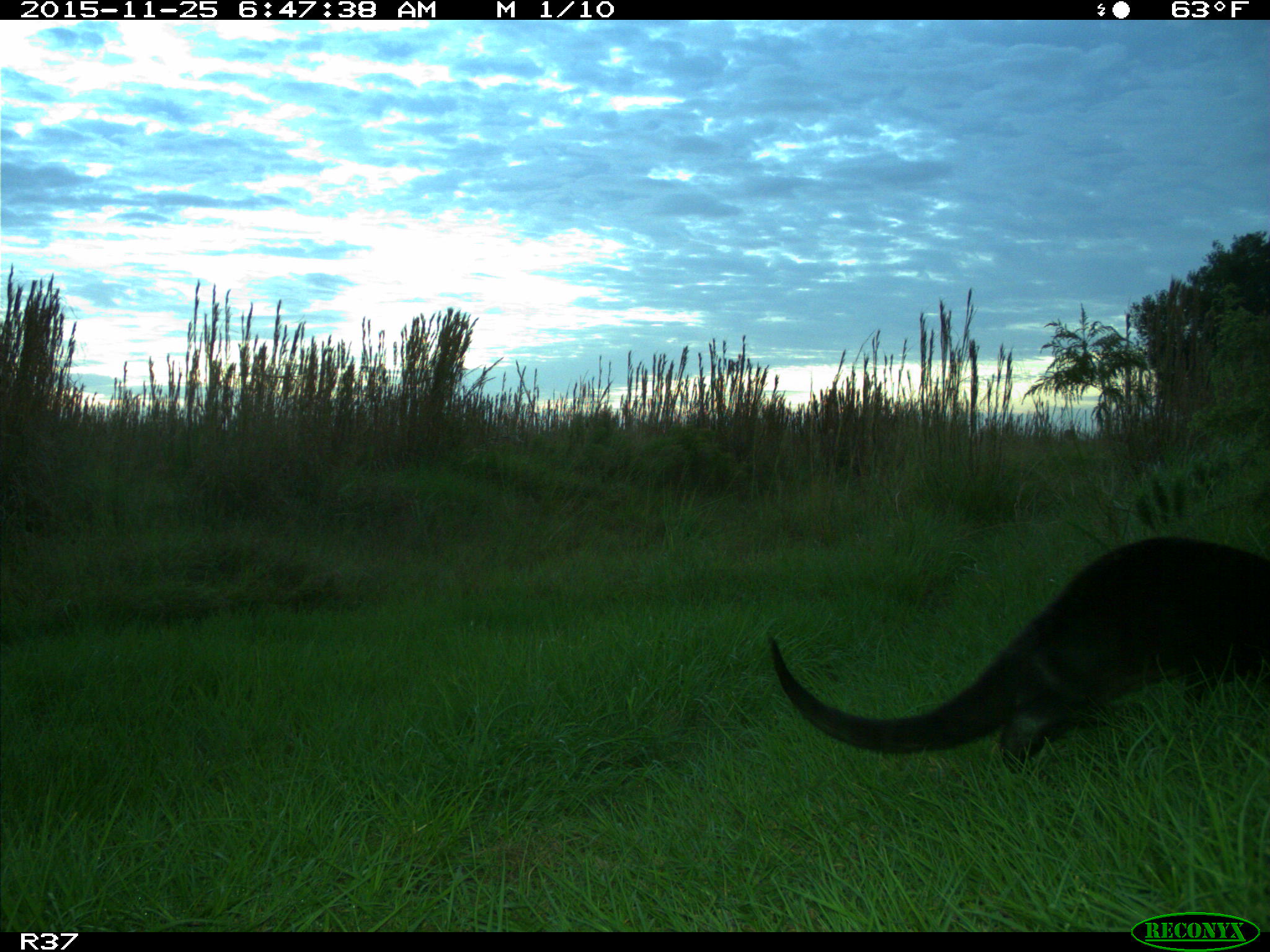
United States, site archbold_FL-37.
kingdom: Animalia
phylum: Chordata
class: Mammalia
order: Carnivora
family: Mustelidae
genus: Lontra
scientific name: Lontra canadensis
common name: north american river otter